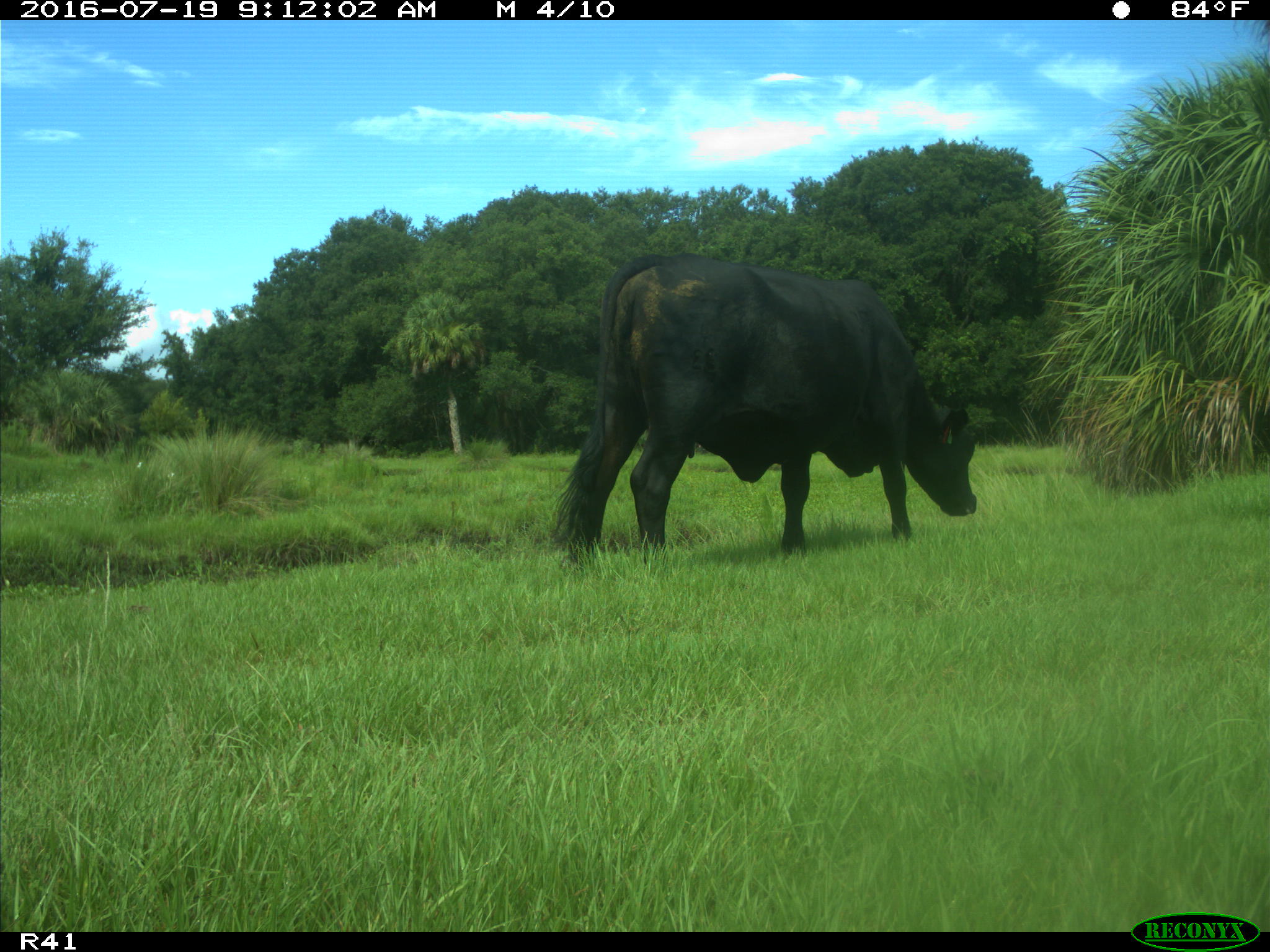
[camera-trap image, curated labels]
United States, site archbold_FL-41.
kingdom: Animalia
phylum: Chordata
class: Mammalia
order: Artiodactyla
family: Bovidae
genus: Bos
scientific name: Bos taurus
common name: domestic cow